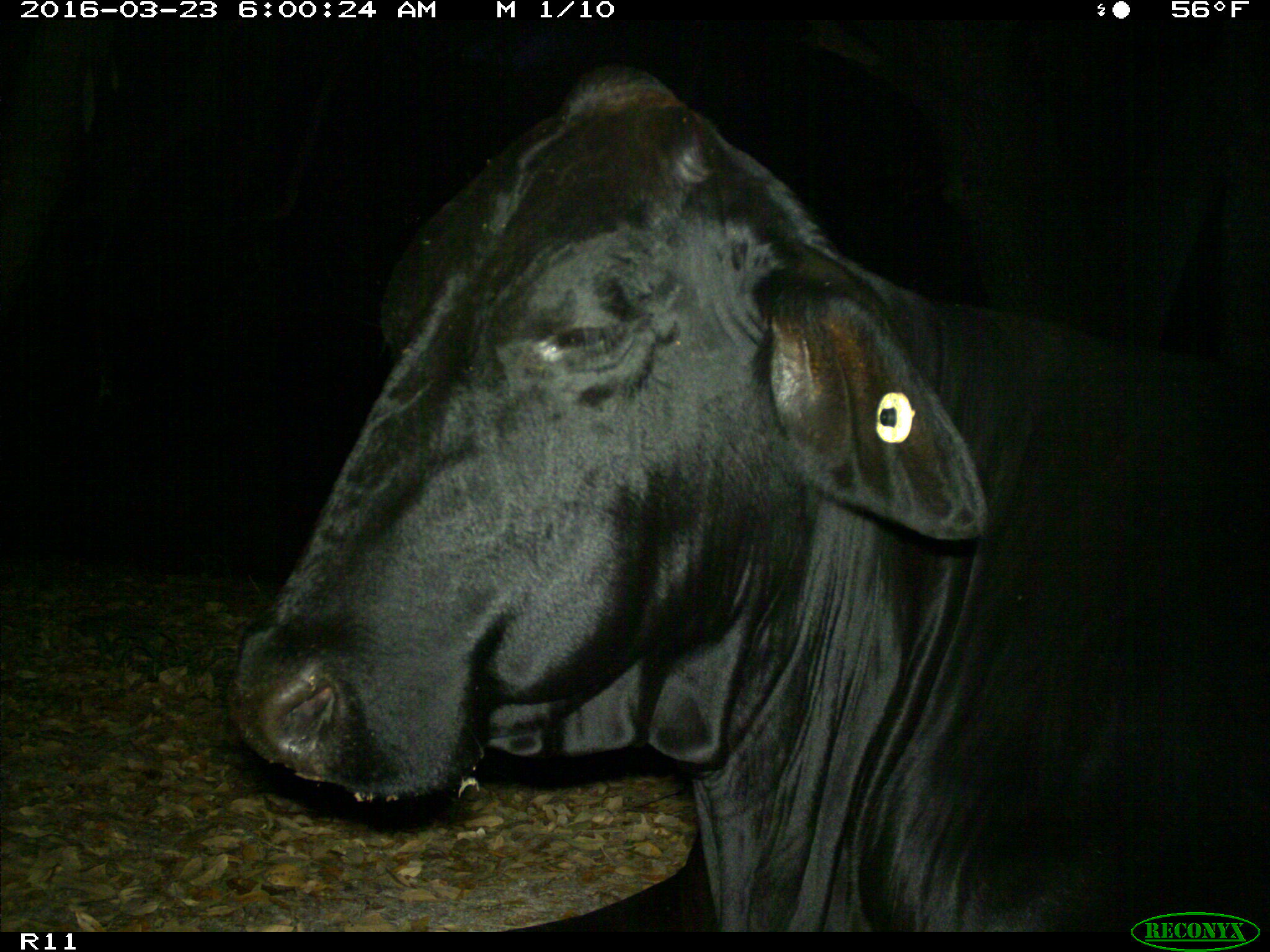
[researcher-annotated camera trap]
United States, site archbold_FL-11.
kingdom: Animalia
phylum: Chordata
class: Mammalia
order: Artiodactyla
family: Bovidae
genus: Bos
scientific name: Bos taurus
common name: domestic cow